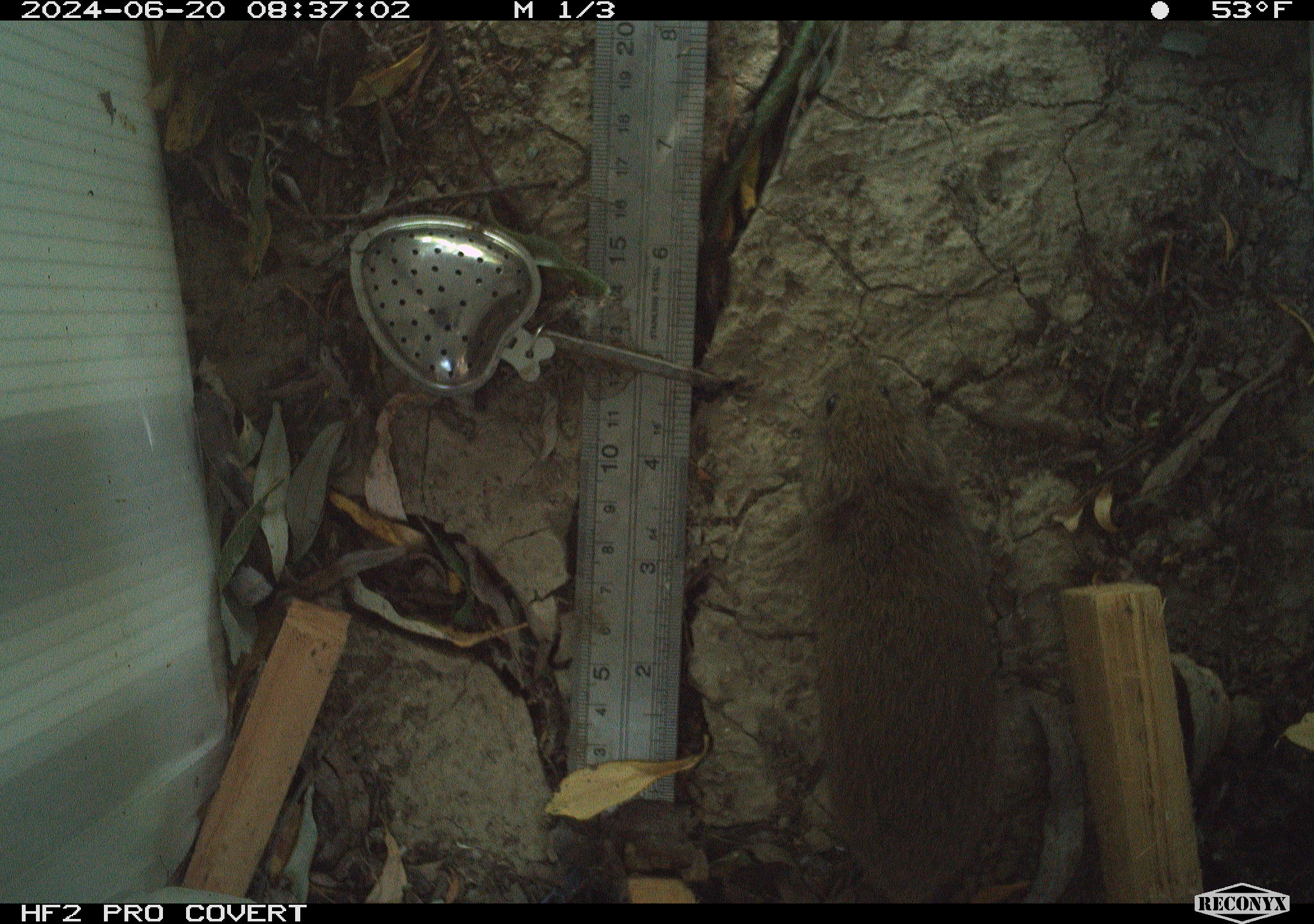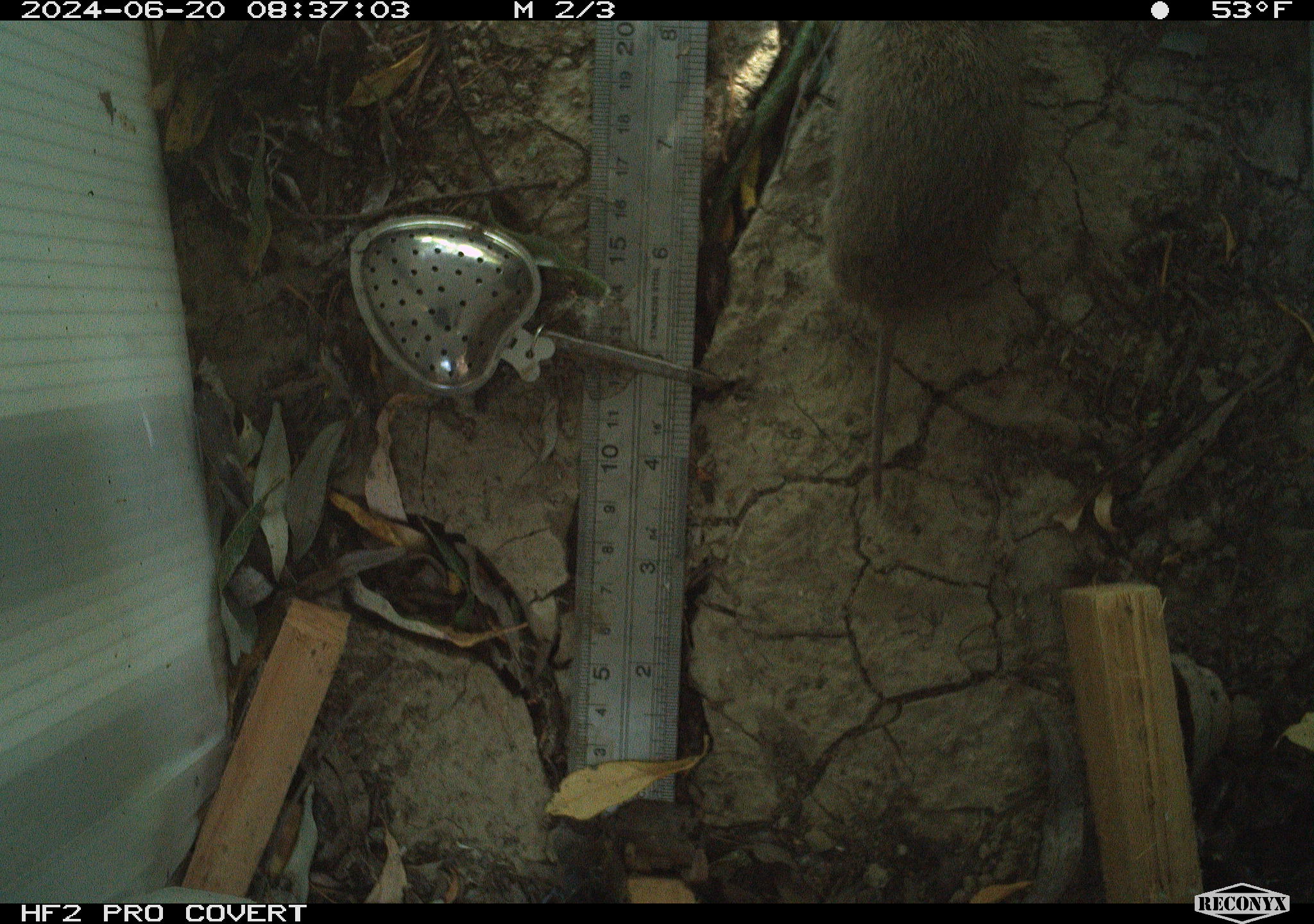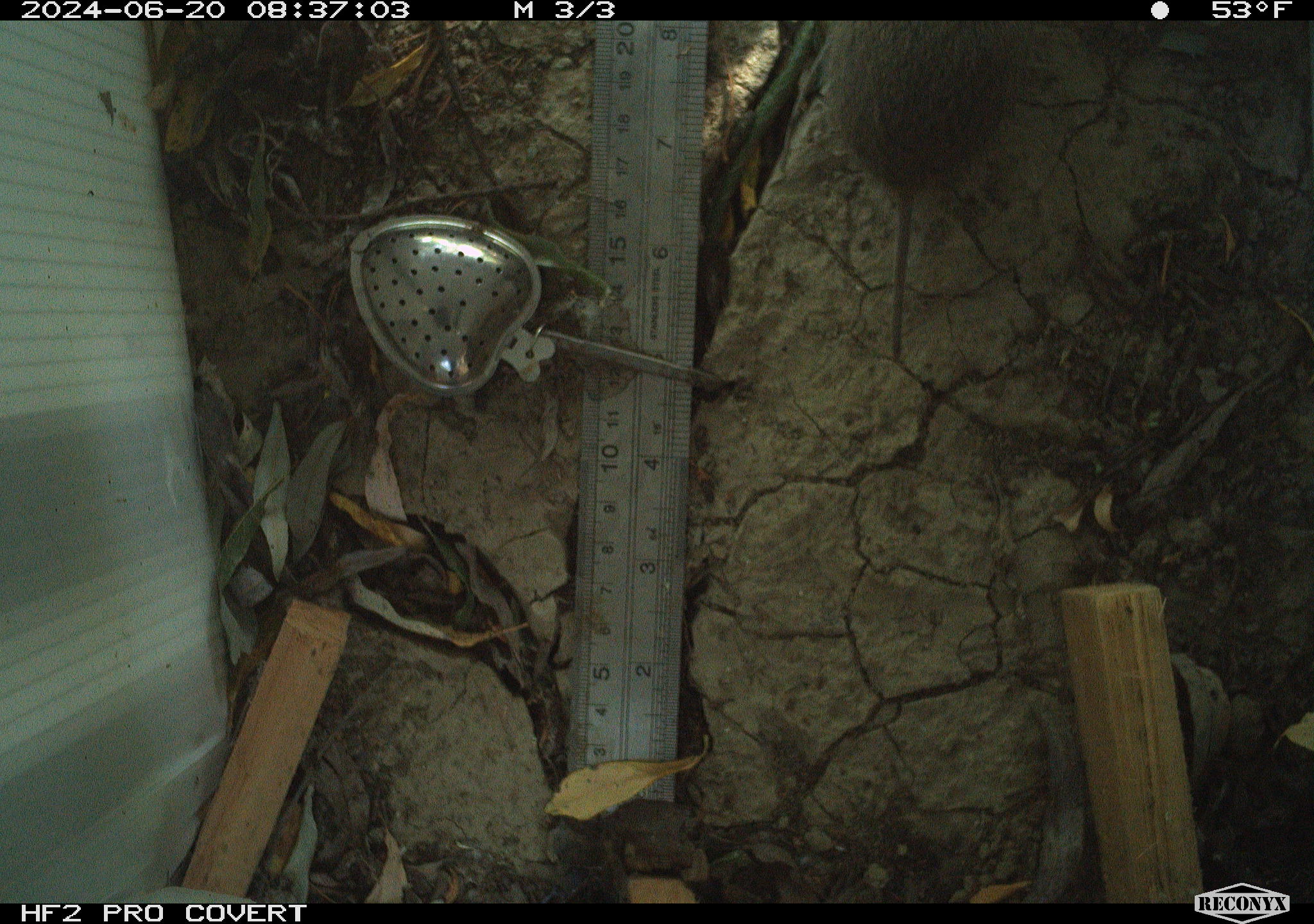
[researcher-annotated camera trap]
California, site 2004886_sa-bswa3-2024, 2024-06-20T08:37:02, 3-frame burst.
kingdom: Animalia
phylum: Chordata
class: Mammalia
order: Rodentia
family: Cricetidae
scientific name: Arvicolinae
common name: voles, lemmings, and muskrats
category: arvicolinae subfamily